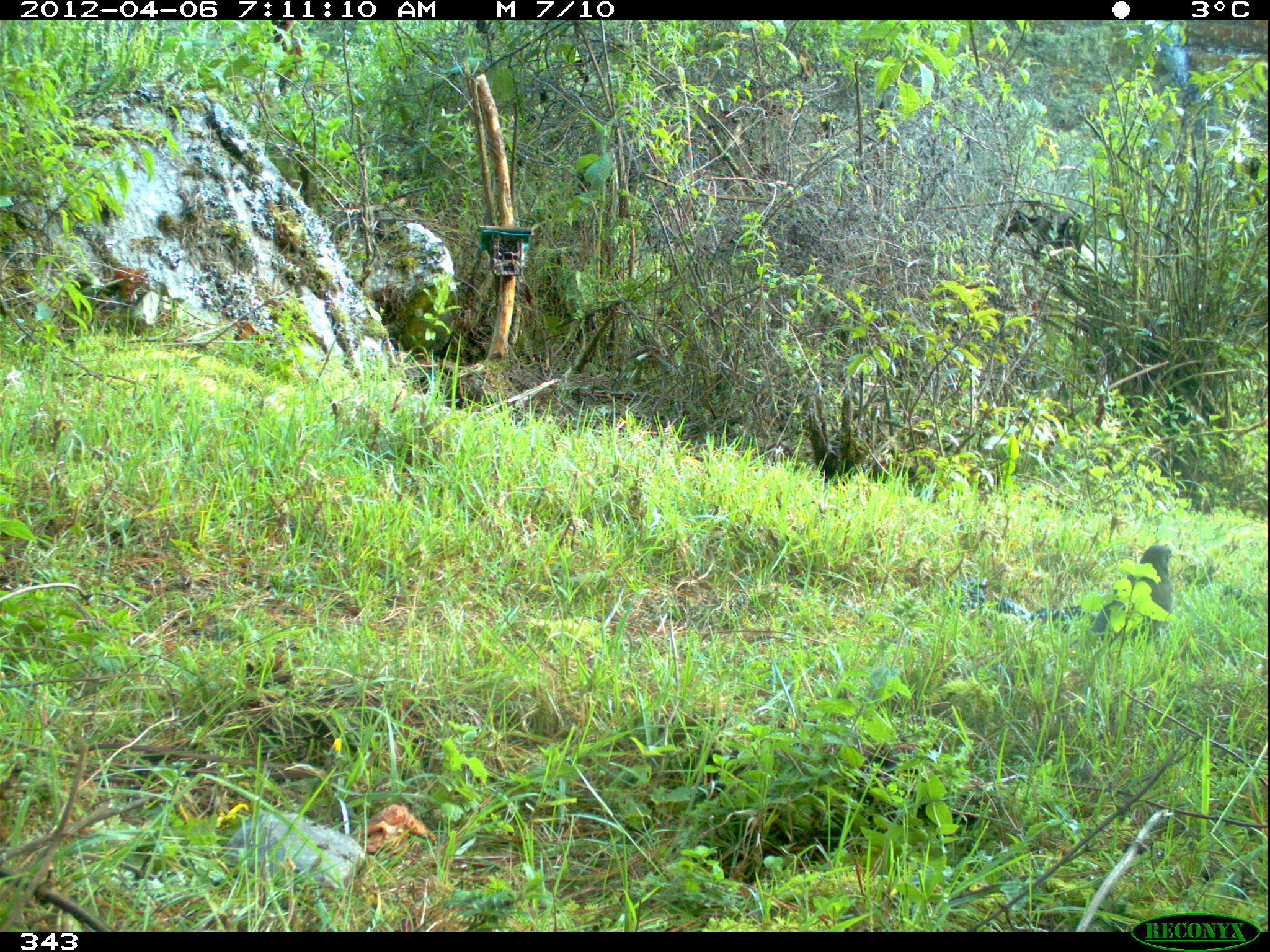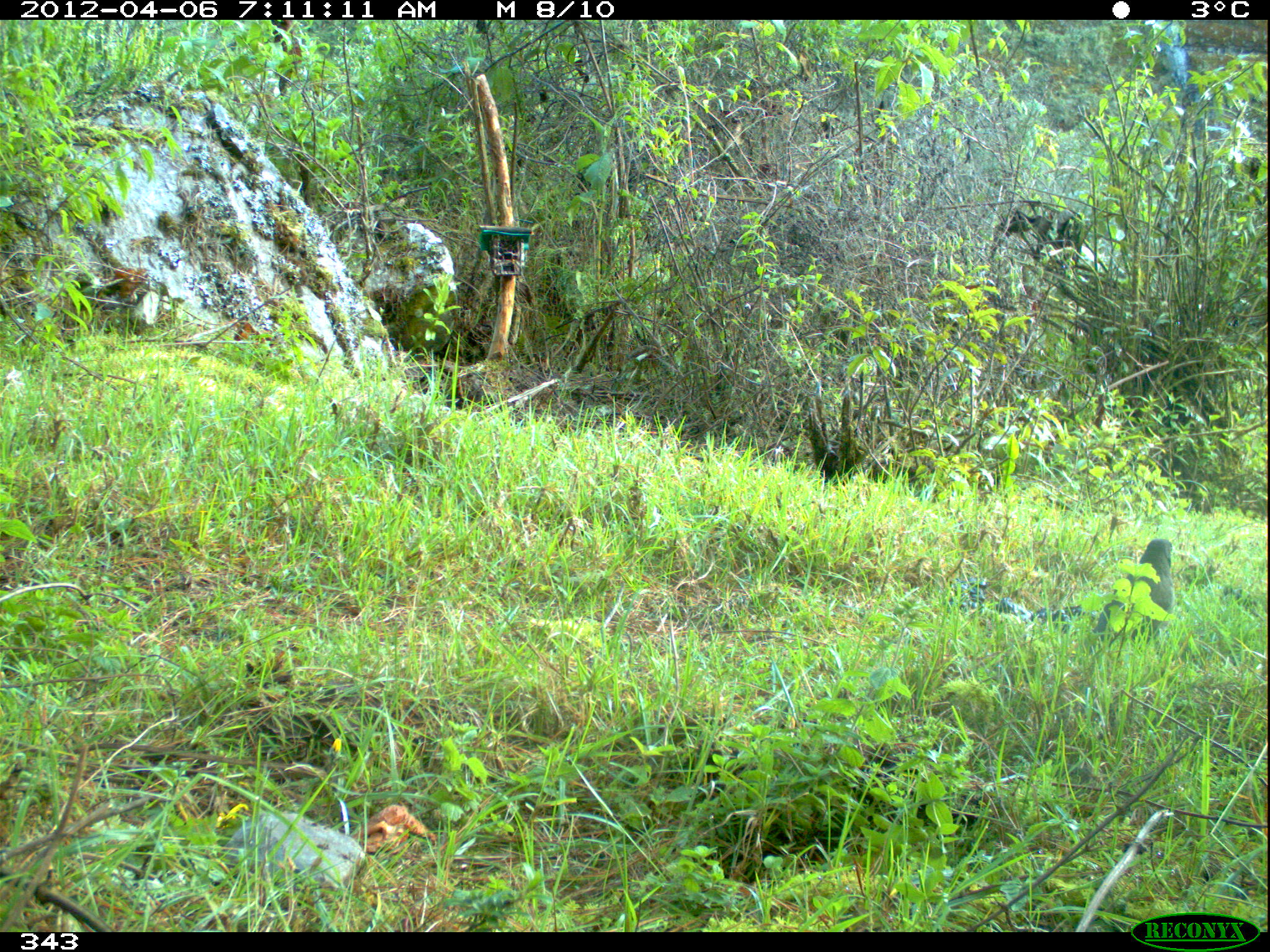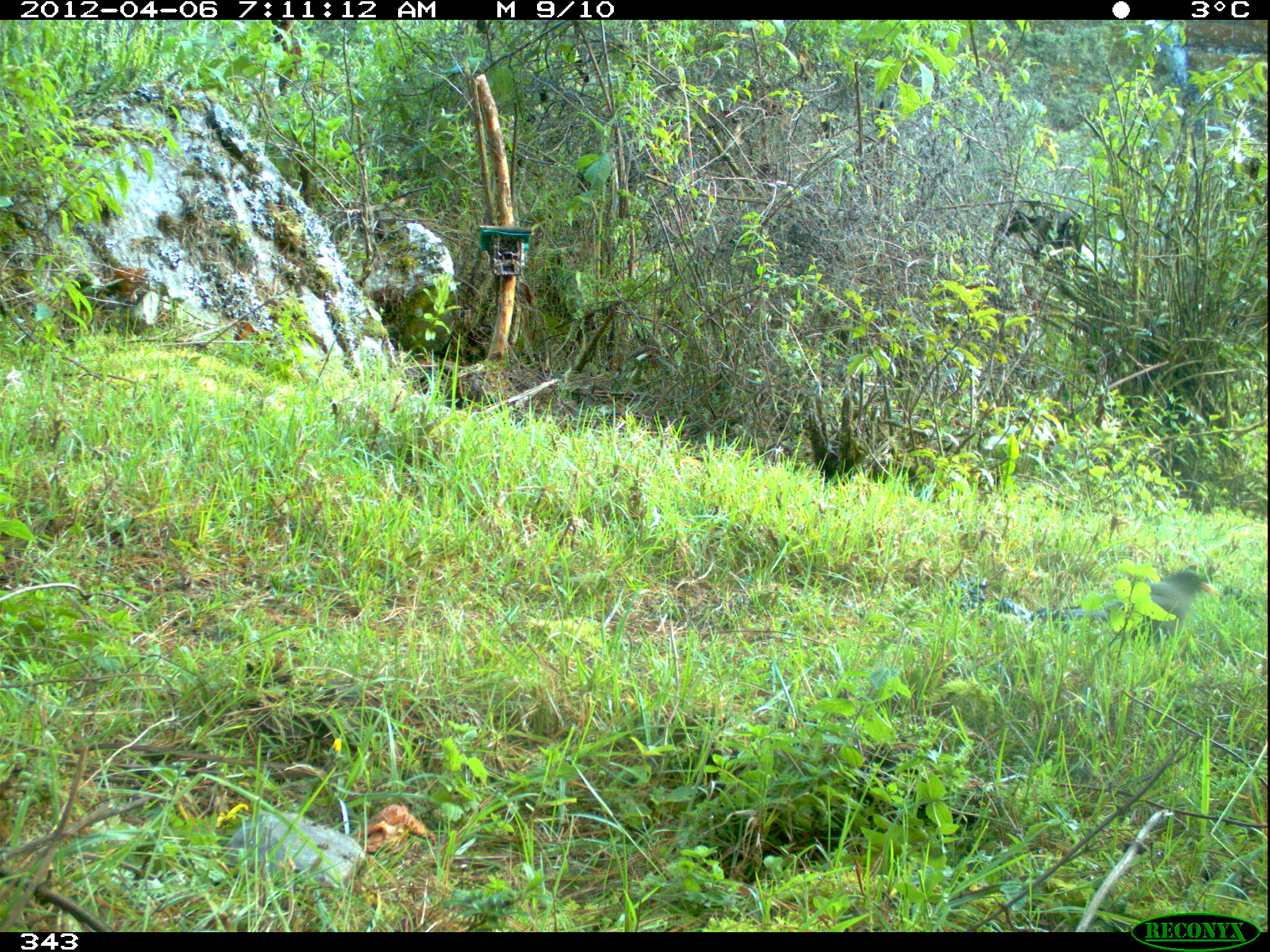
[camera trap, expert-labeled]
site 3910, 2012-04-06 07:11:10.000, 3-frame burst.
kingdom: Animalia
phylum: Chordata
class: Aves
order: Passeriformes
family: Turdidae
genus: Turdus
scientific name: Turdus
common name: true thrushes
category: turdus sp